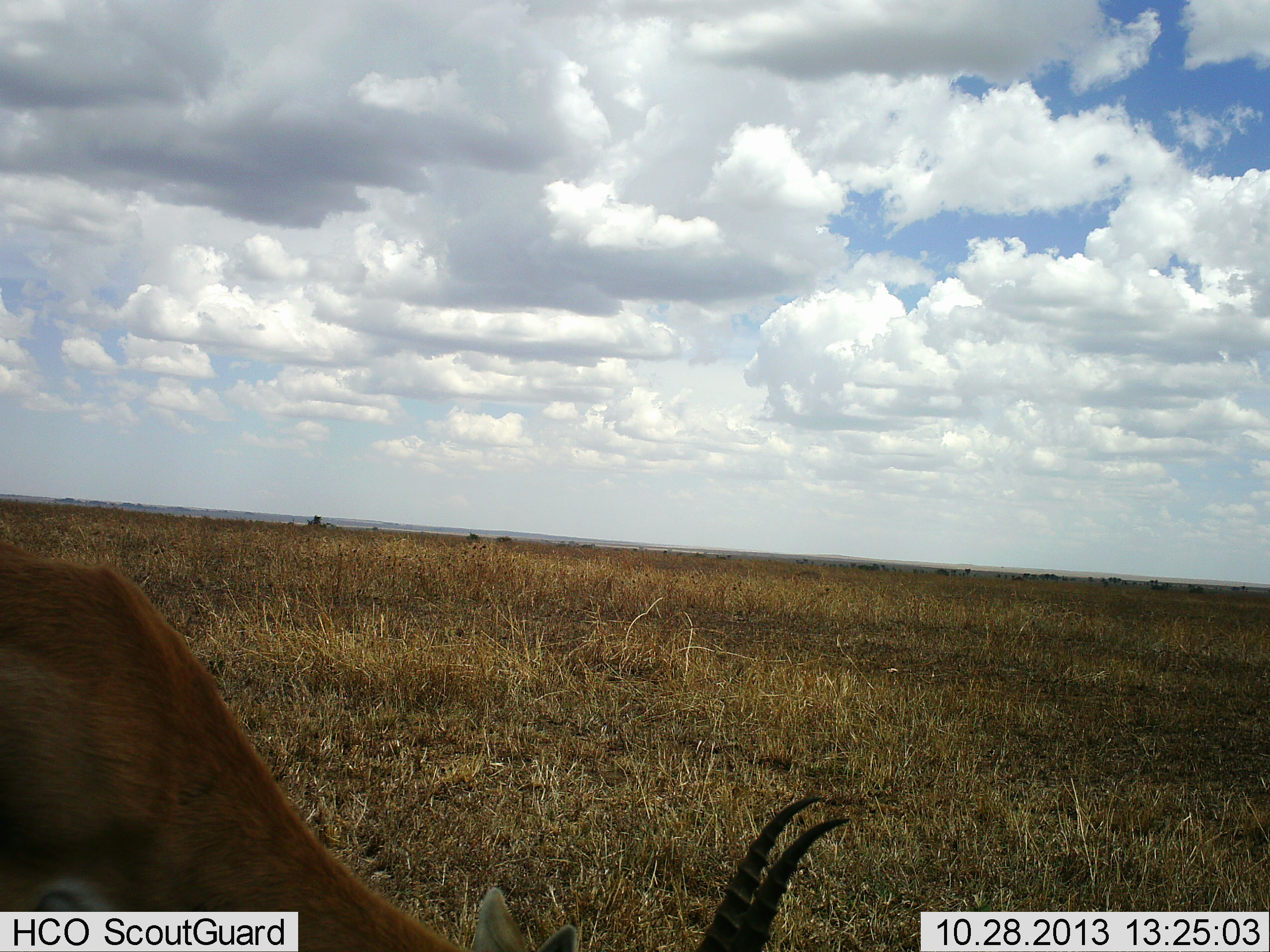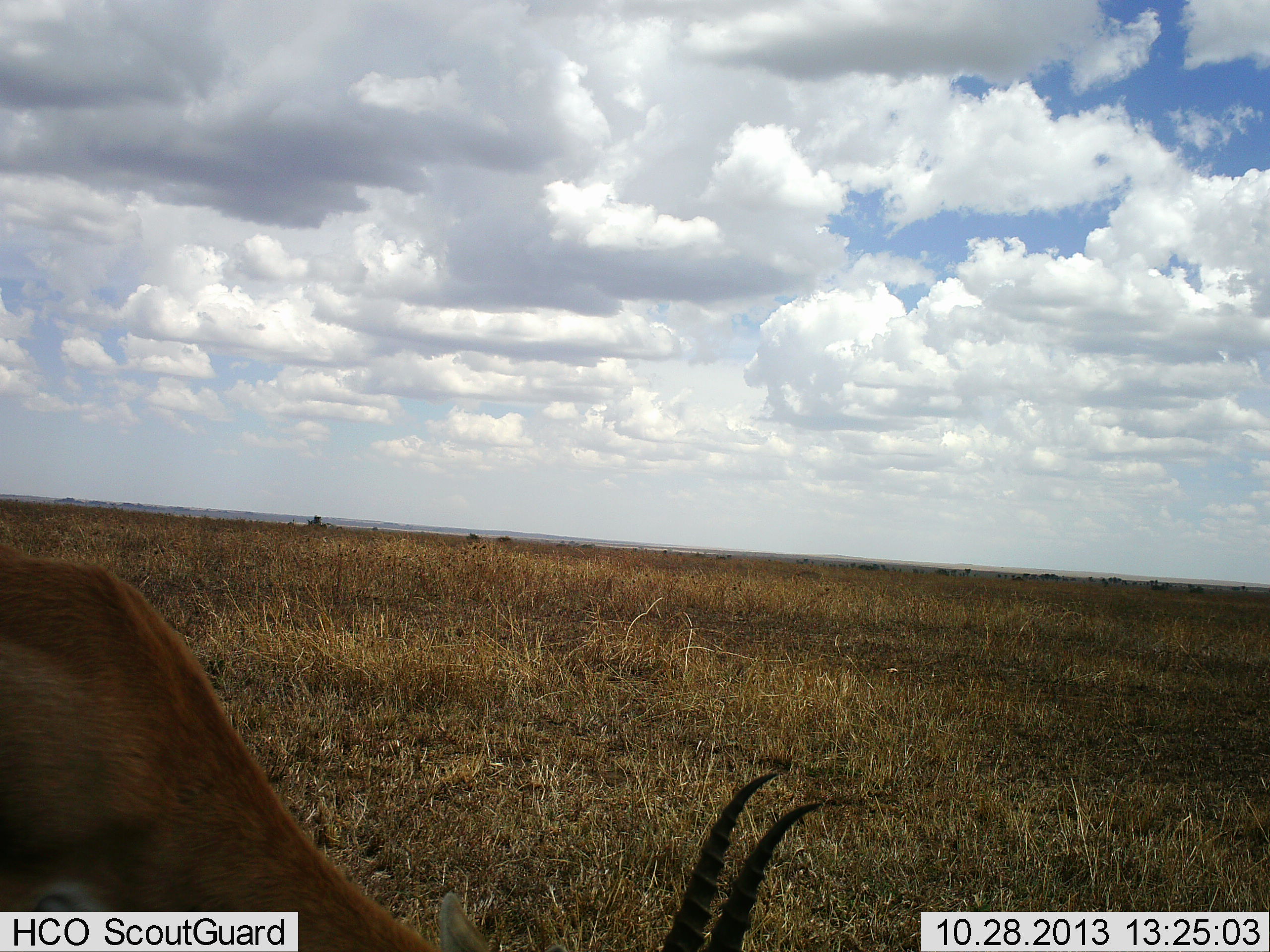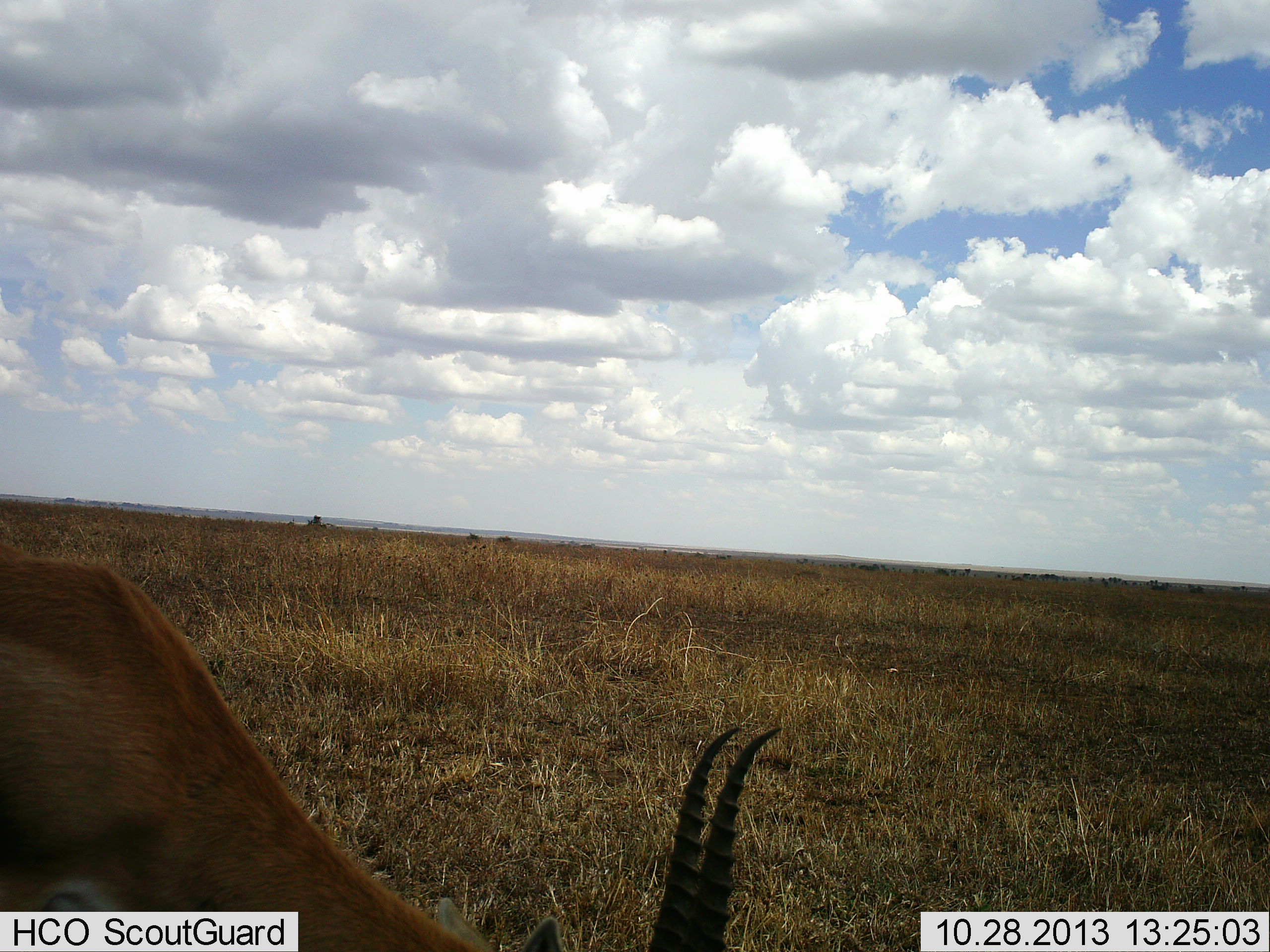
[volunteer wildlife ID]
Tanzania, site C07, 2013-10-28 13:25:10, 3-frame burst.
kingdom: Animalia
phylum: Chordata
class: Mammalia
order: Artiodactyla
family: Bovidae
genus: Eudorcas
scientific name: Eudorcas thomsonii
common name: thomson's gazelle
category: gazellethomsons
Gazellethomsons (thomson's gazelle) (Eudorcas thomsonii), count 1. Behavior (volunteer vote fractions): standing 10%, resting 10%, moving 0%, interacting 0%. Young present (vote fraction): 0%. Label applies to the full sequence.